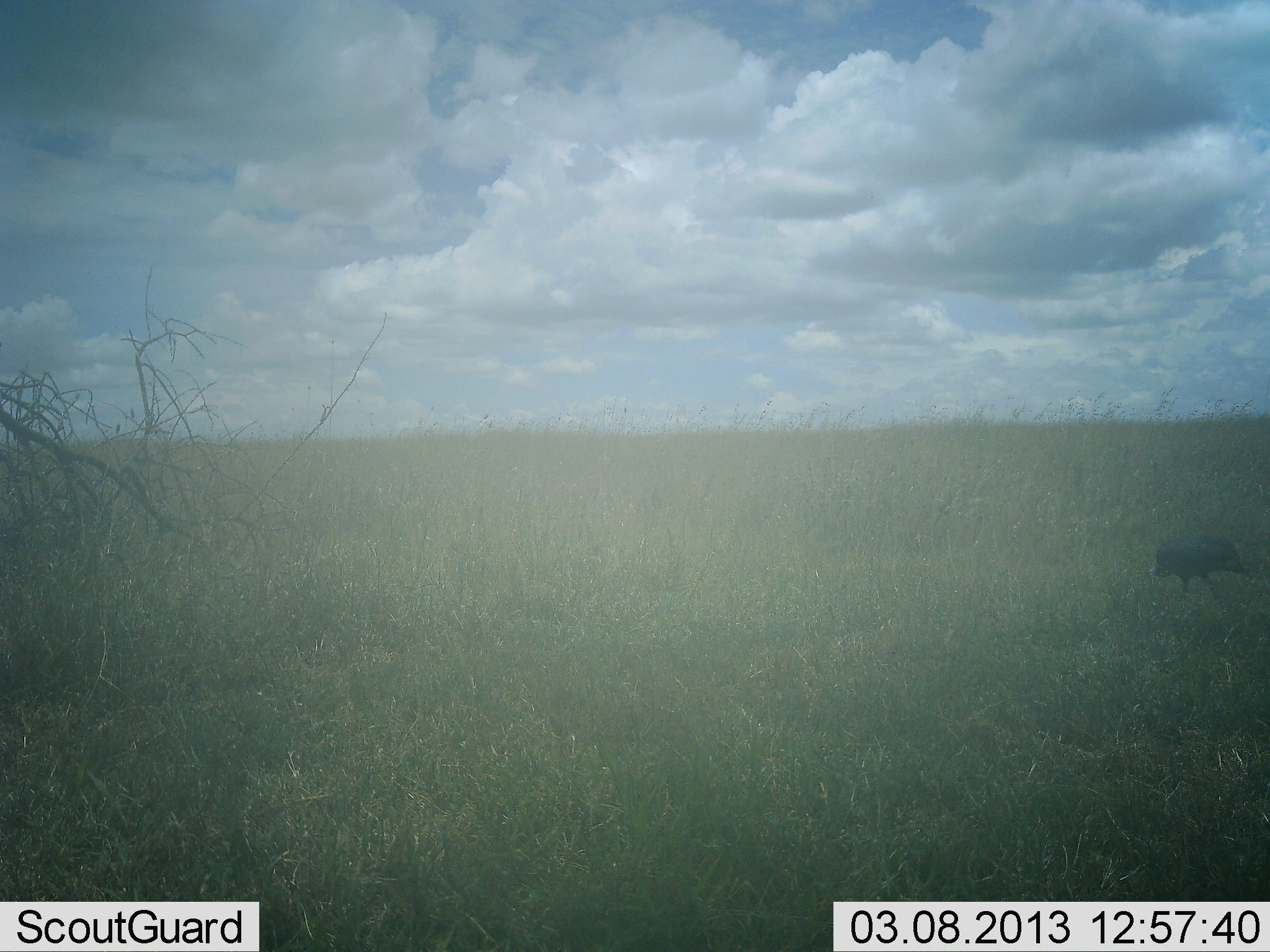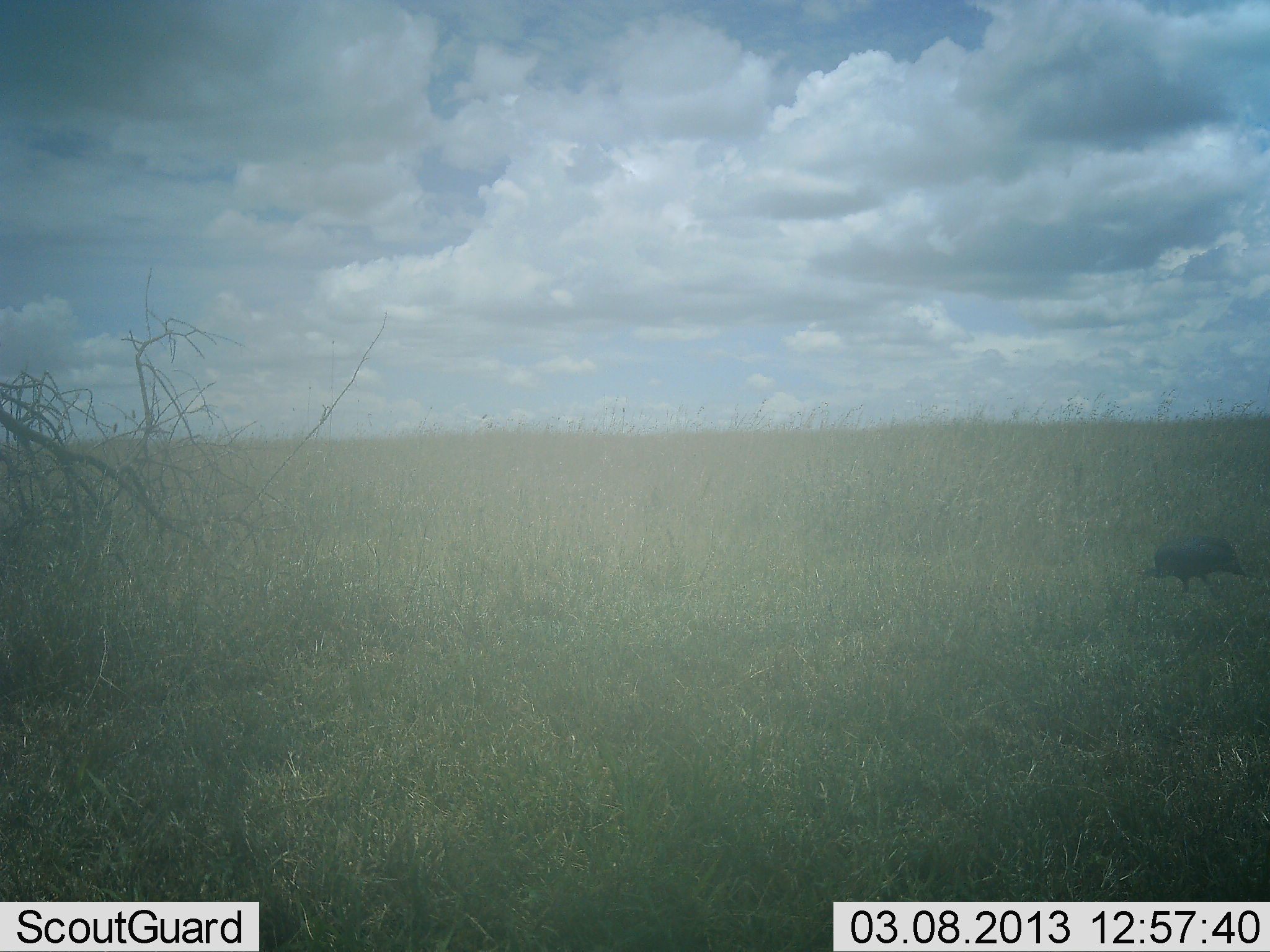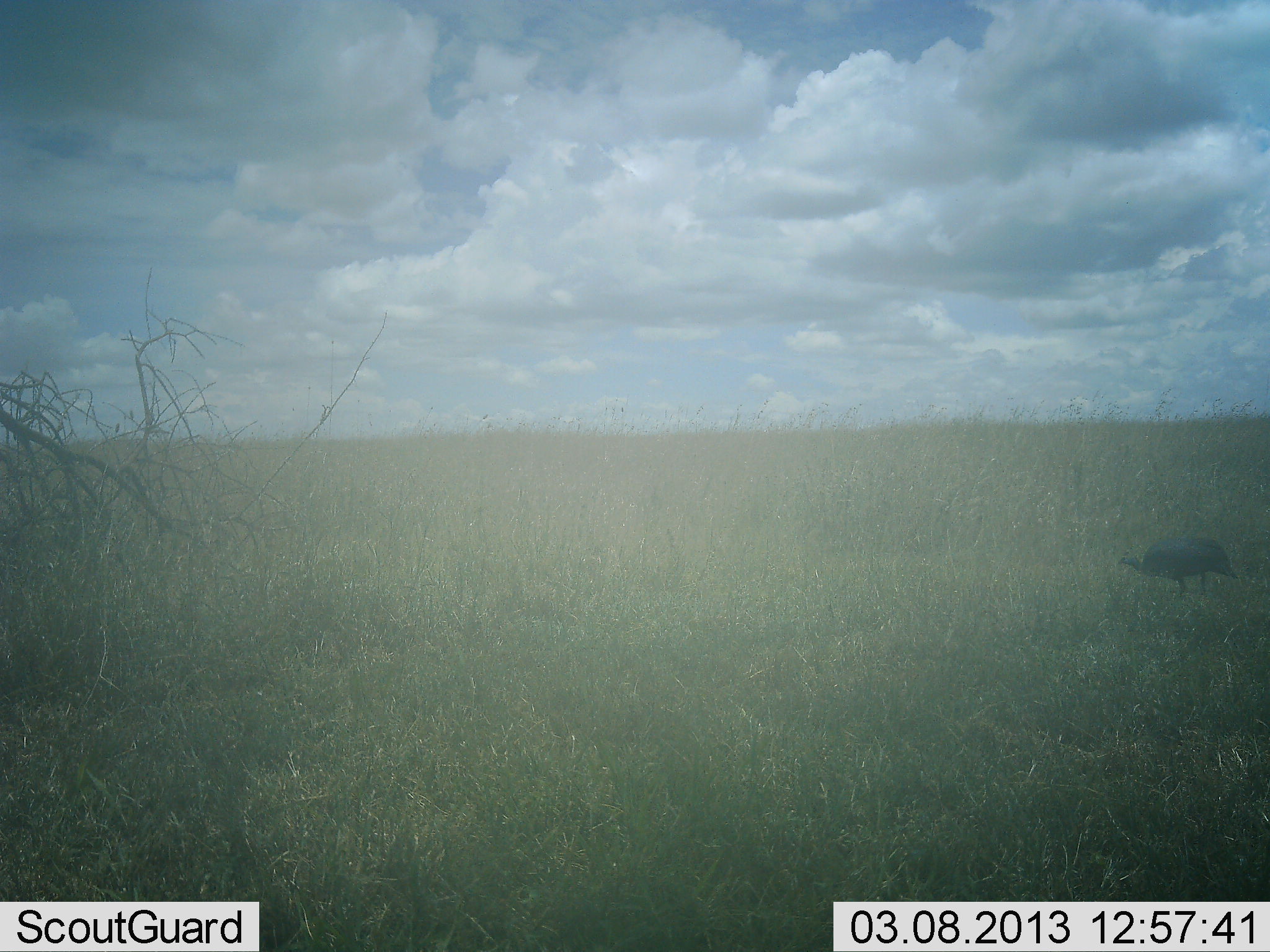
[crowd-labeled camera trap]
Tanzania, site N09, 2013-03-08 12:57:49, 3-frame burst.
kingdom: Animalia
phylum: Chordata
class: Aves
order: Galliformes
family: Numididae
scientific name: Numididae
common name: guinea fowl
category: guineafowl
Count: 1.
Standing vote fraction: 25%.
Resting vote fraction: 0%.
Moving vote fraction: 25%.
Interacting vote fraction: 0%.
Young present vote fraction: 0%.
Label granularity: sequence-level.